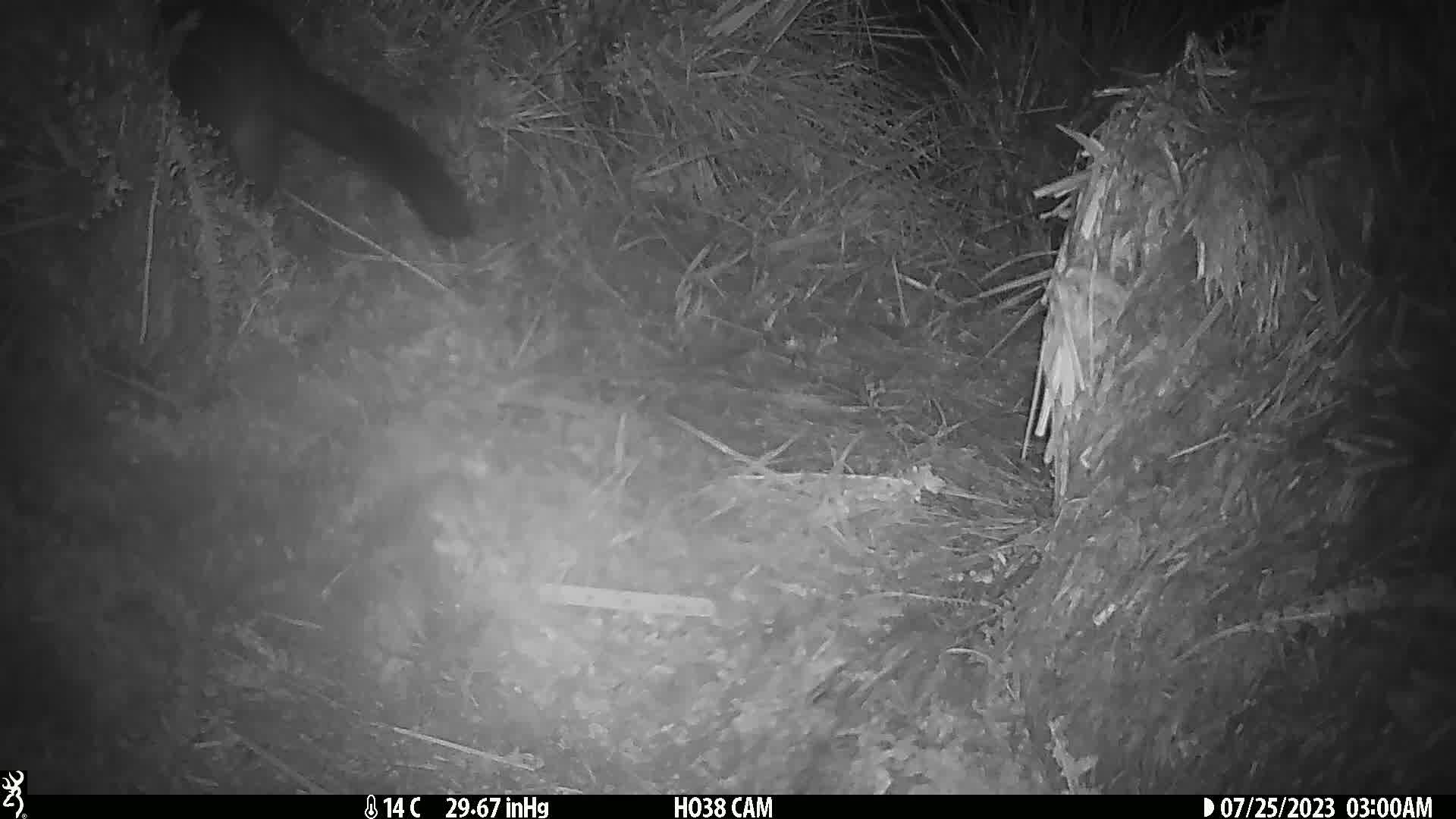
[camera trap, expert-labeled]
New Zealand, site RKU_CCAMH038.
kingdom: Animalia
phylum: Chordata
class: Mammalia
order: Diprotodontia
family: Phalangeridae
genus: Trichosurus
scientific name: Trichosurus vulpecula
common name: common brushtail possum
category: possum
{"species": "possum (common brushtail possum) (Trichosurus vulpecula)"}